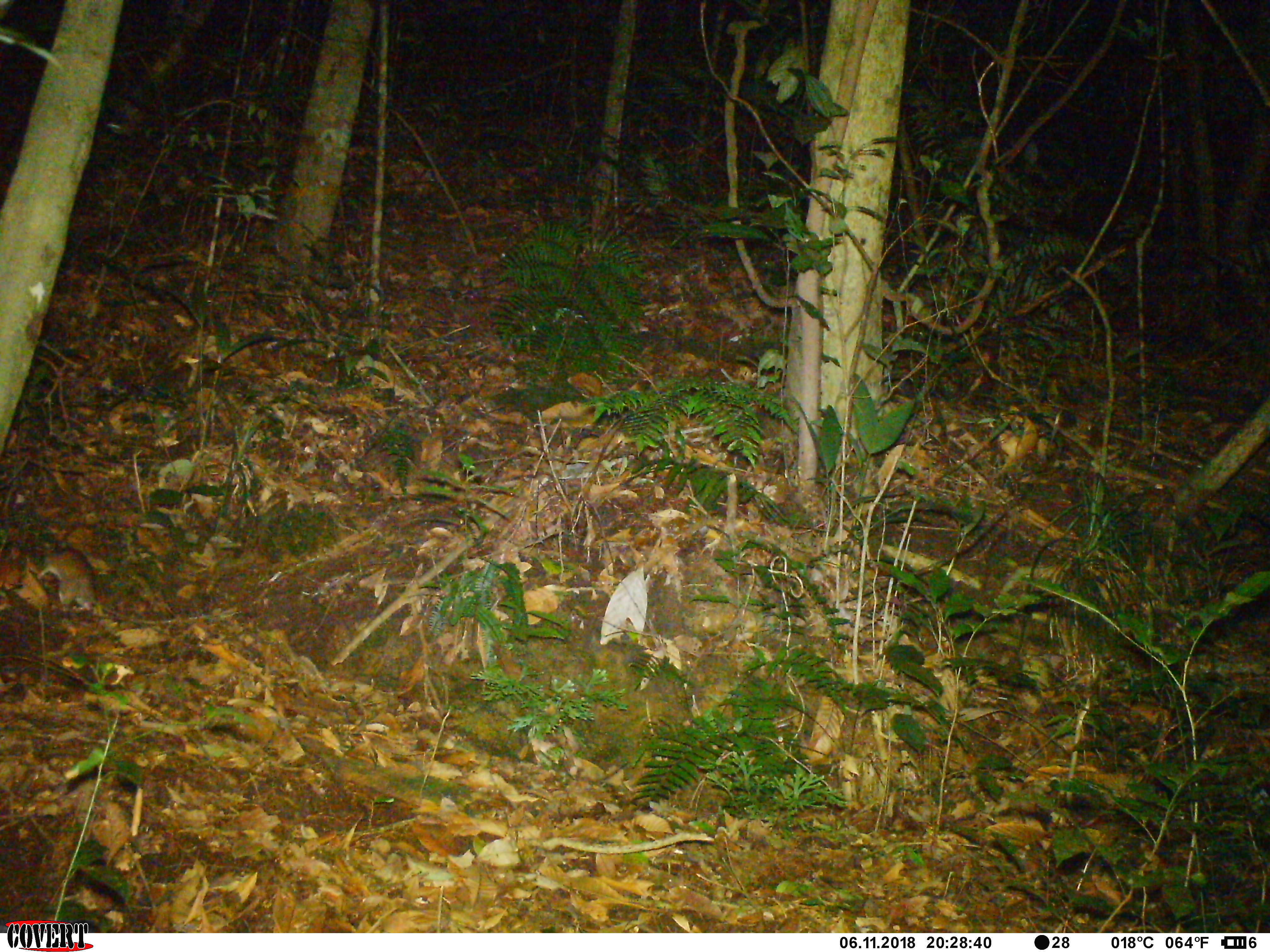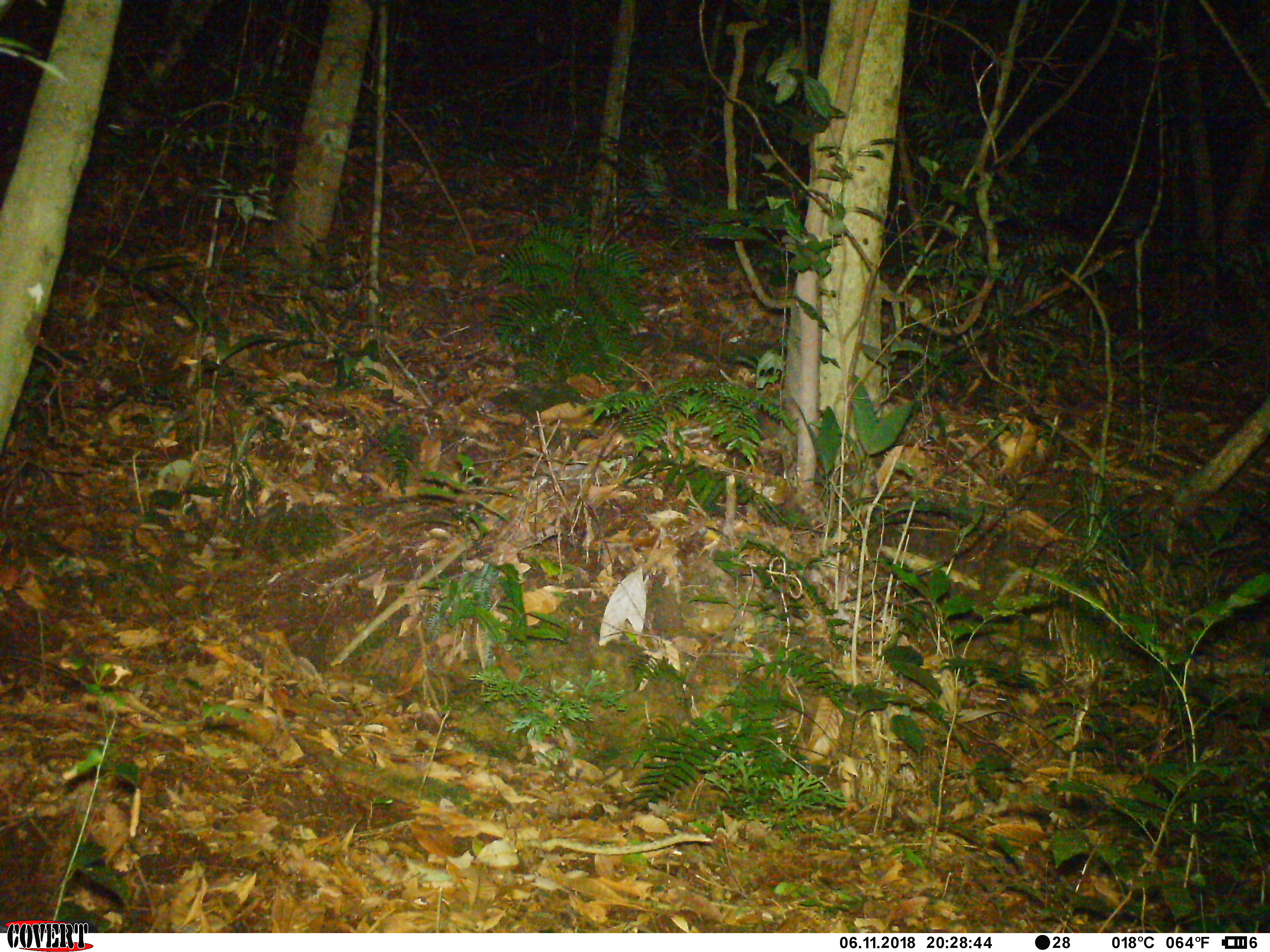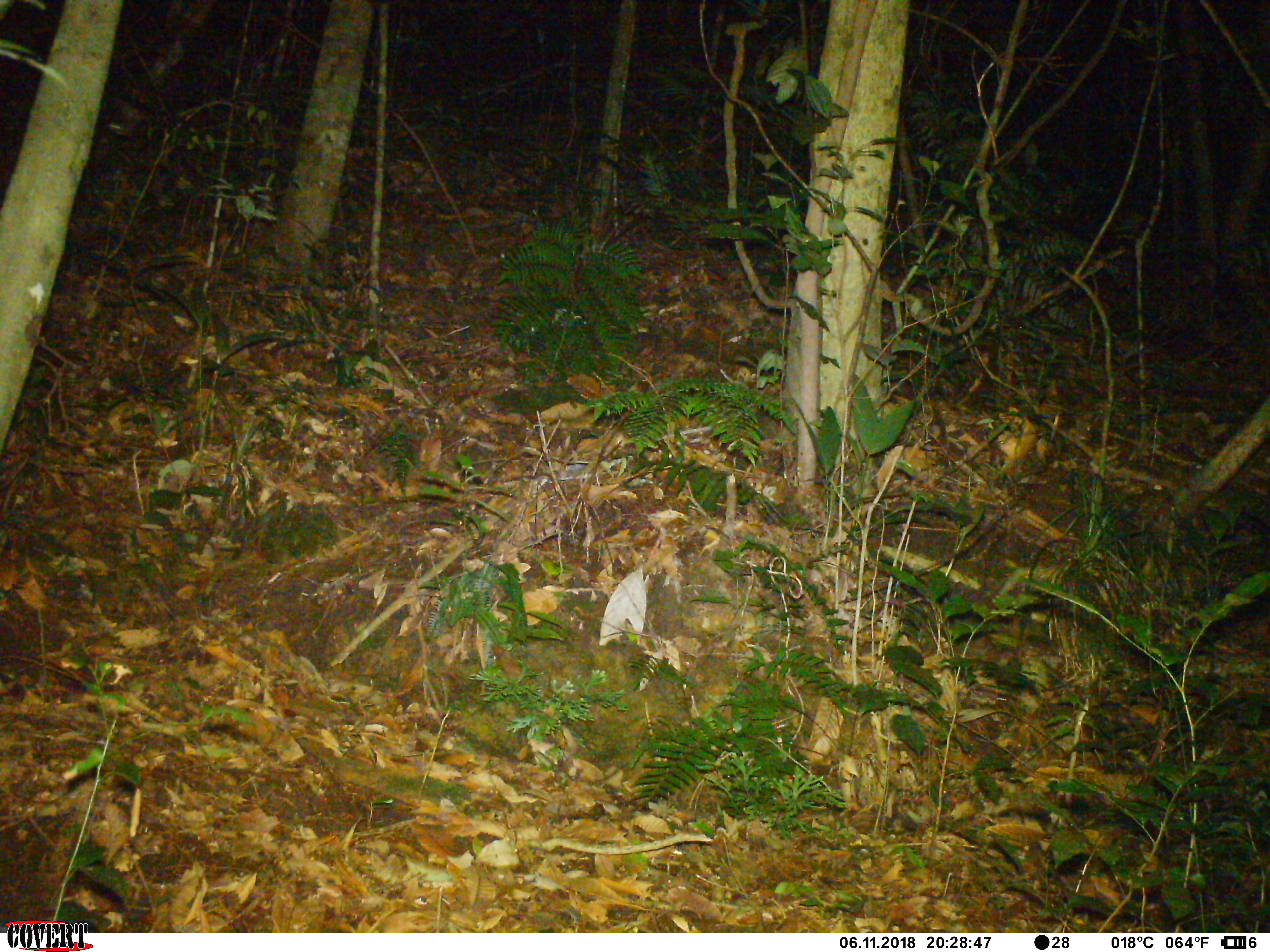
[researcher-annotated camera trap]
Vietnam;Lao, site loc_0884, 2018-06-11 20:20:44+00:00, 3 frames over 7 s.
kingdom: Animalia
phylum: Chordata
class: Mammalia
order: Rodentia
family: Muridae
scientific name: Muridae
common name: old-world mice and rats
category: unidentified murid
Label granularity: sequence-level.